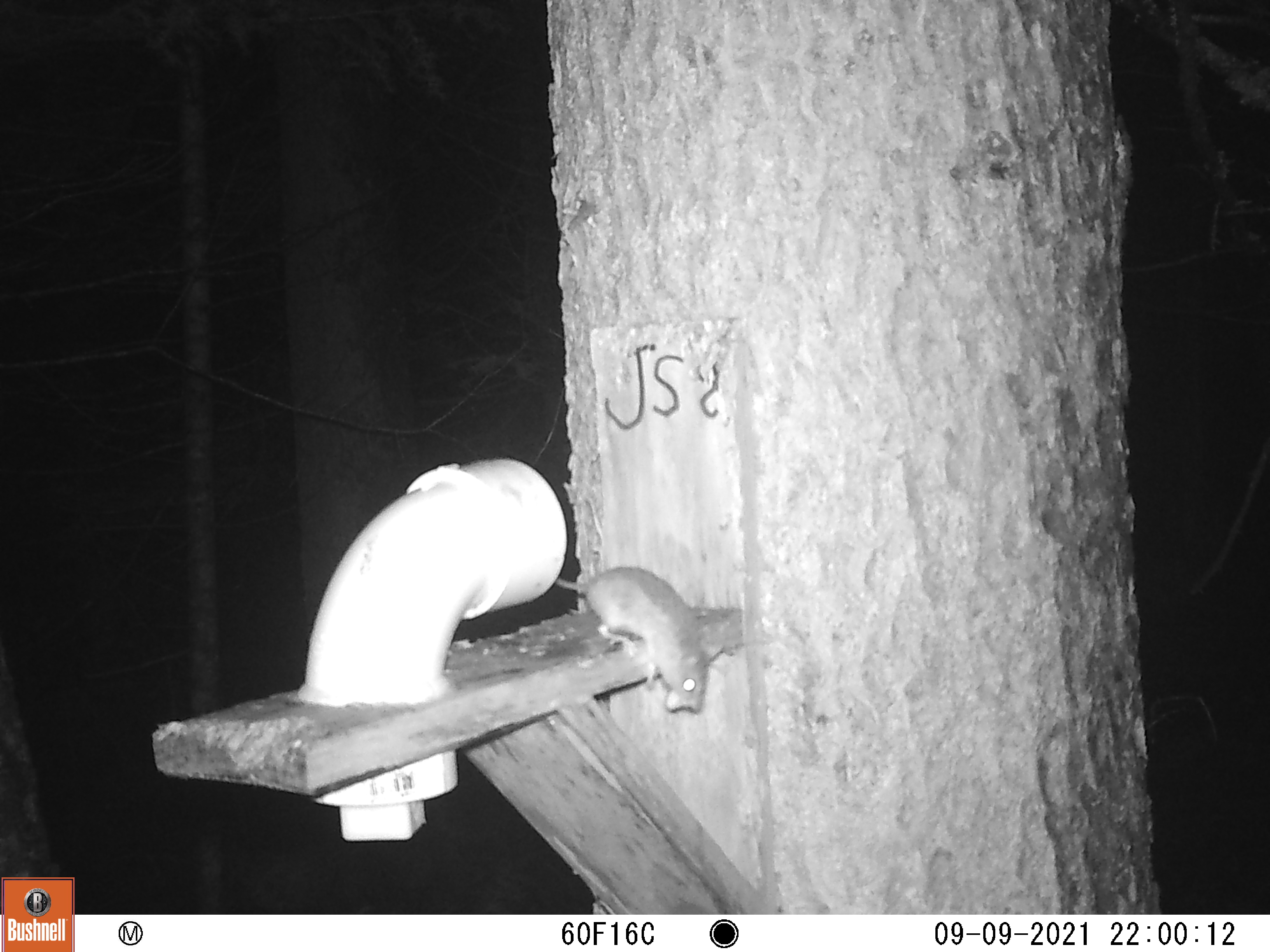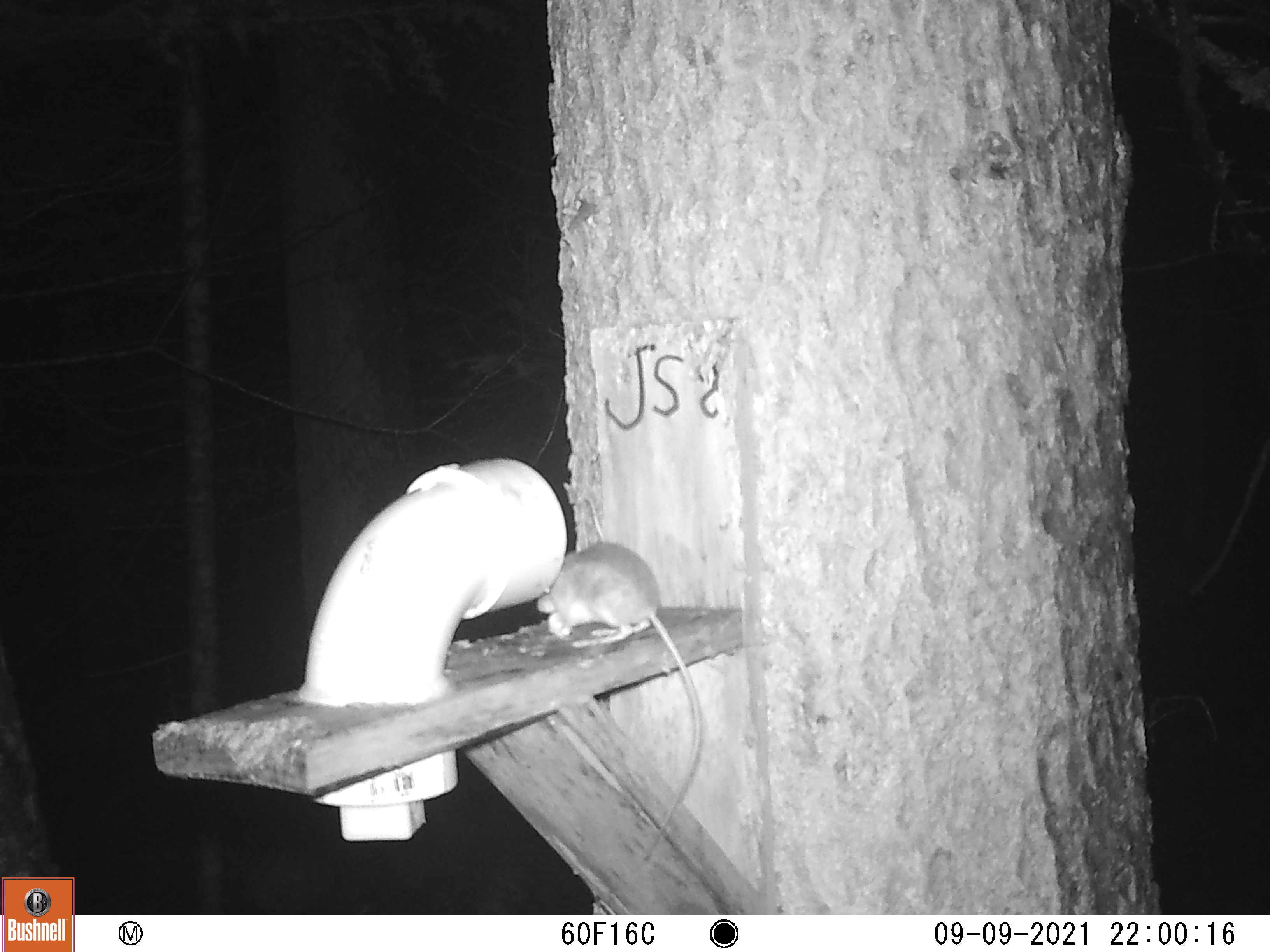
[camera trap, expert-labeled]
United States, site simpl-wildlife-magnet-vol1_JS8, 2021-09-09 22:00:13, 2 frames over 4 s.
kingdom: Animalia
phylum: Chordata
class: Mammalia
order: Rodentia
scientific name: Rodentia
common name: mouse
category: mouse sp.